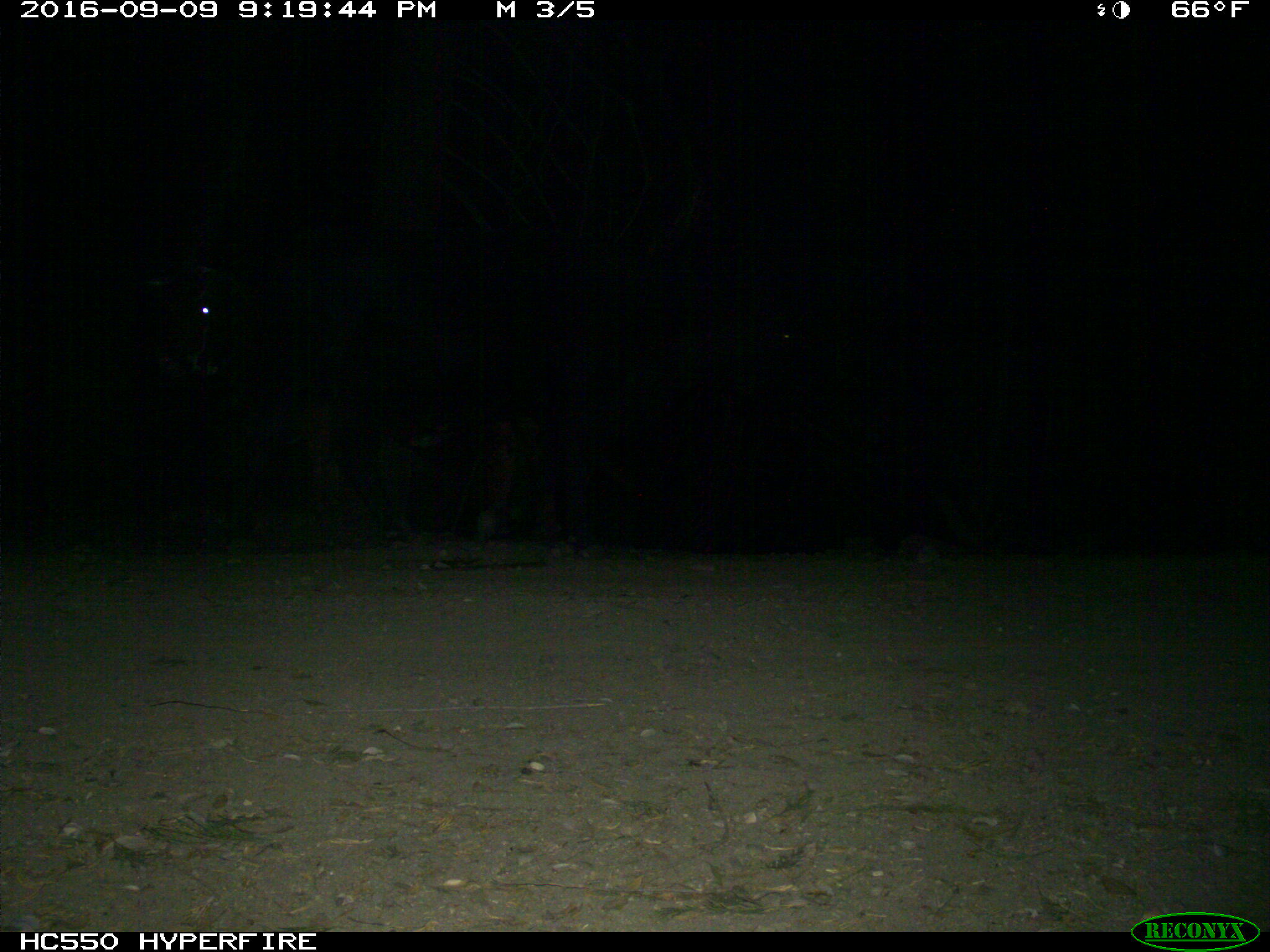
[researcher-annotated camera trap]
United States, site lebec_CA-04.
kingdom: Animalia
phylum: Chordata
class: Mammalia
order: Artiodactyla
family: Bovidae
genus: Bos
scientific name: Bos taurus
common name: domestic cow